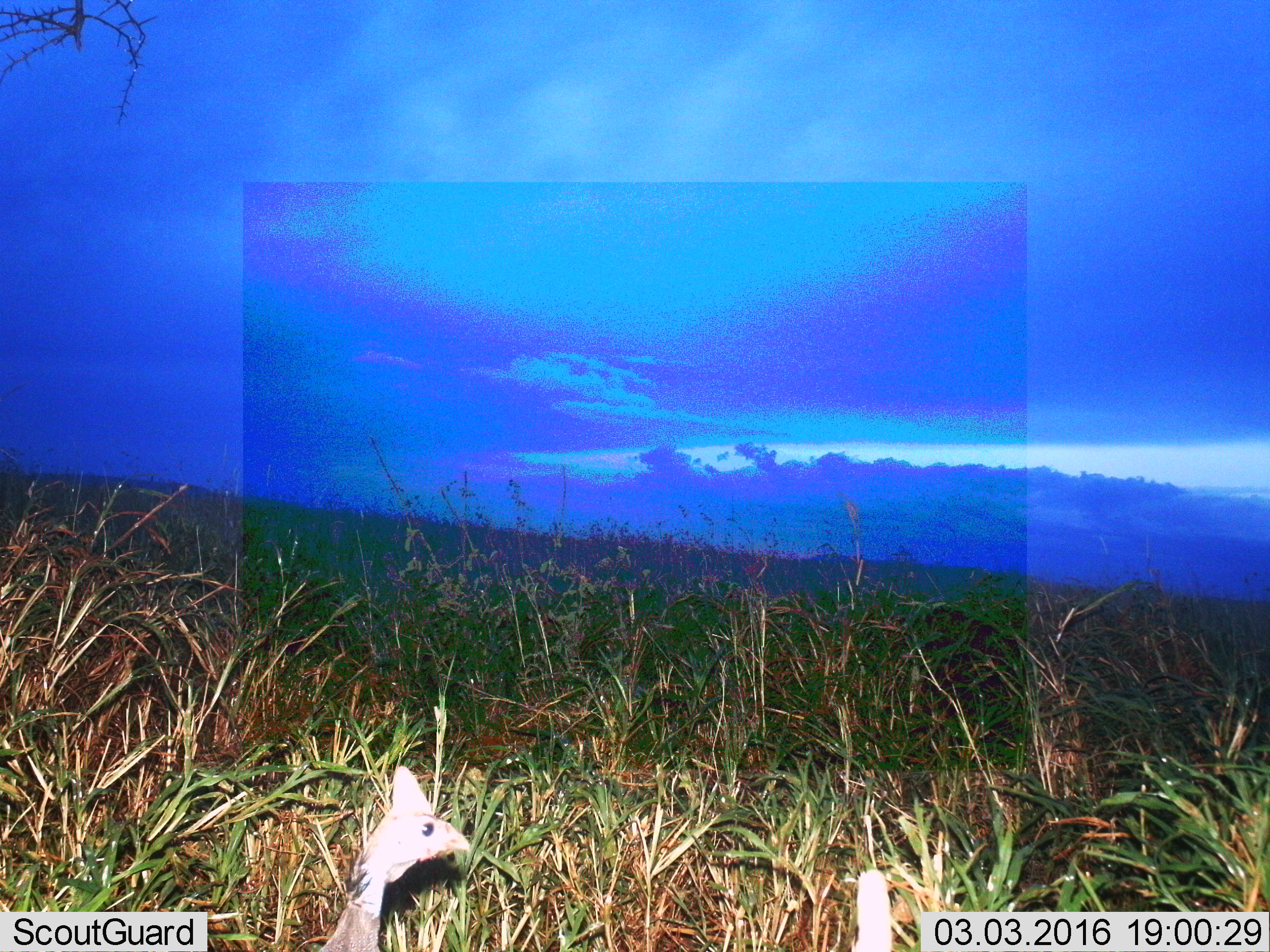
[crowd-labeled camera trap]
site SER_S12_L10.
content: unidentified animal